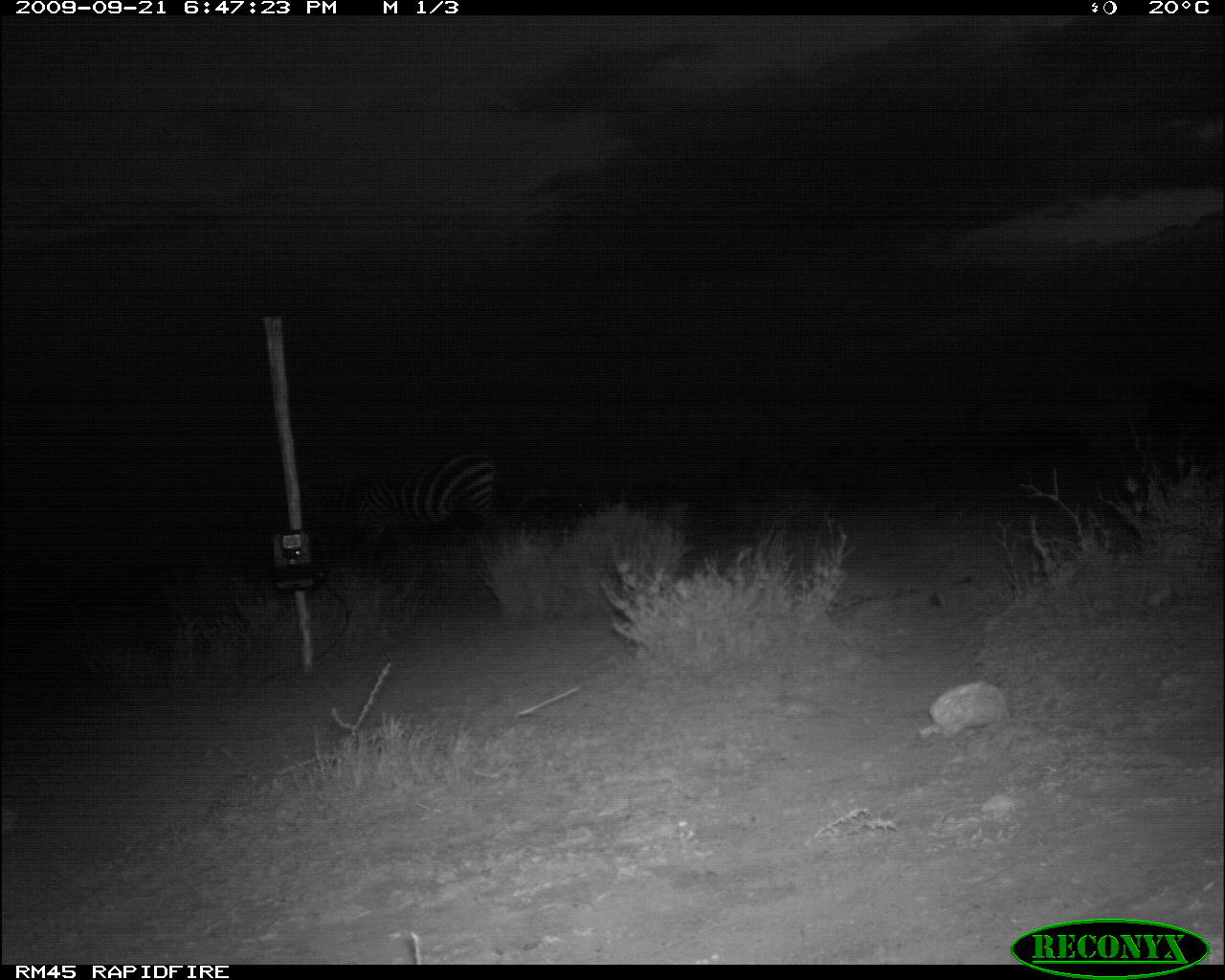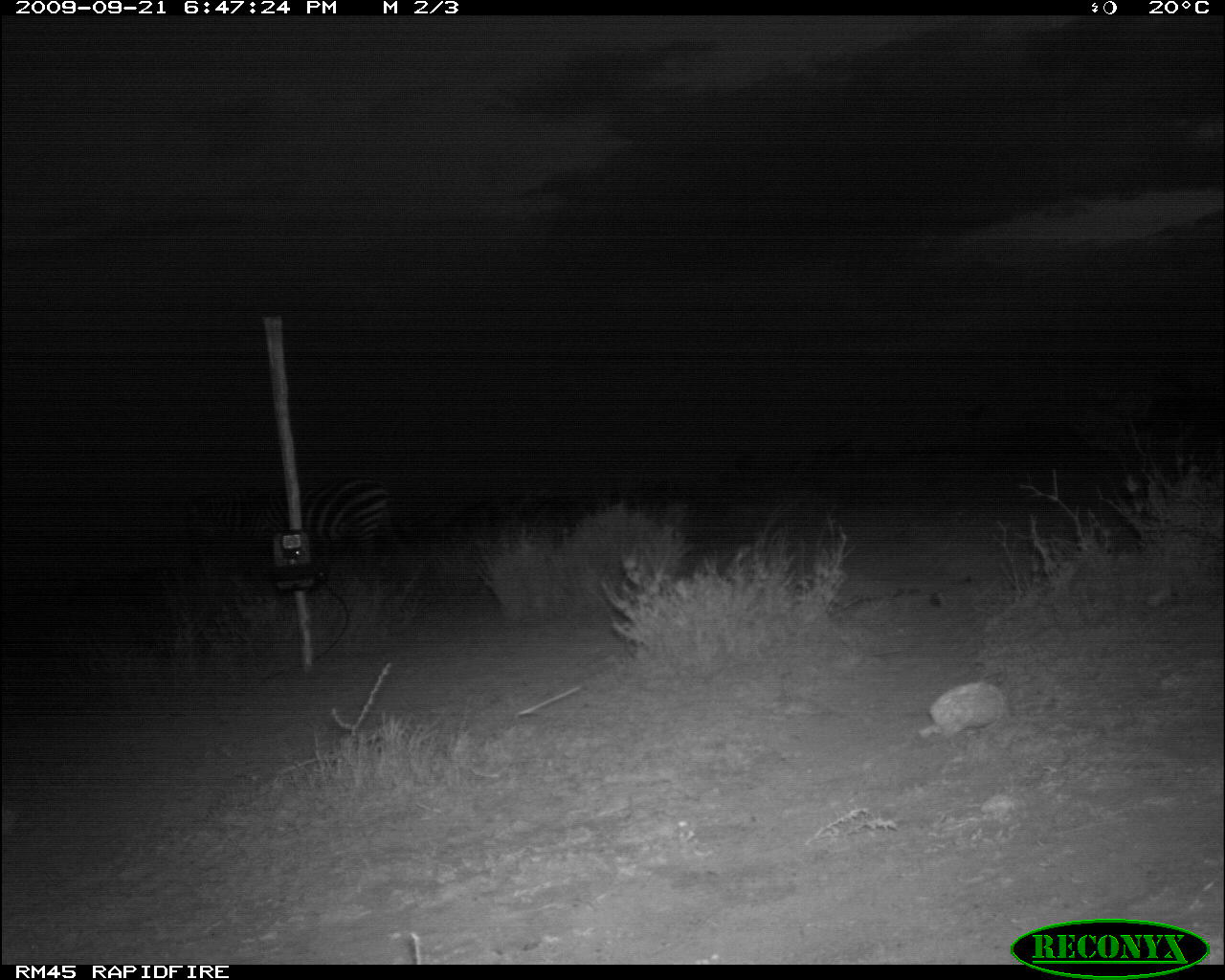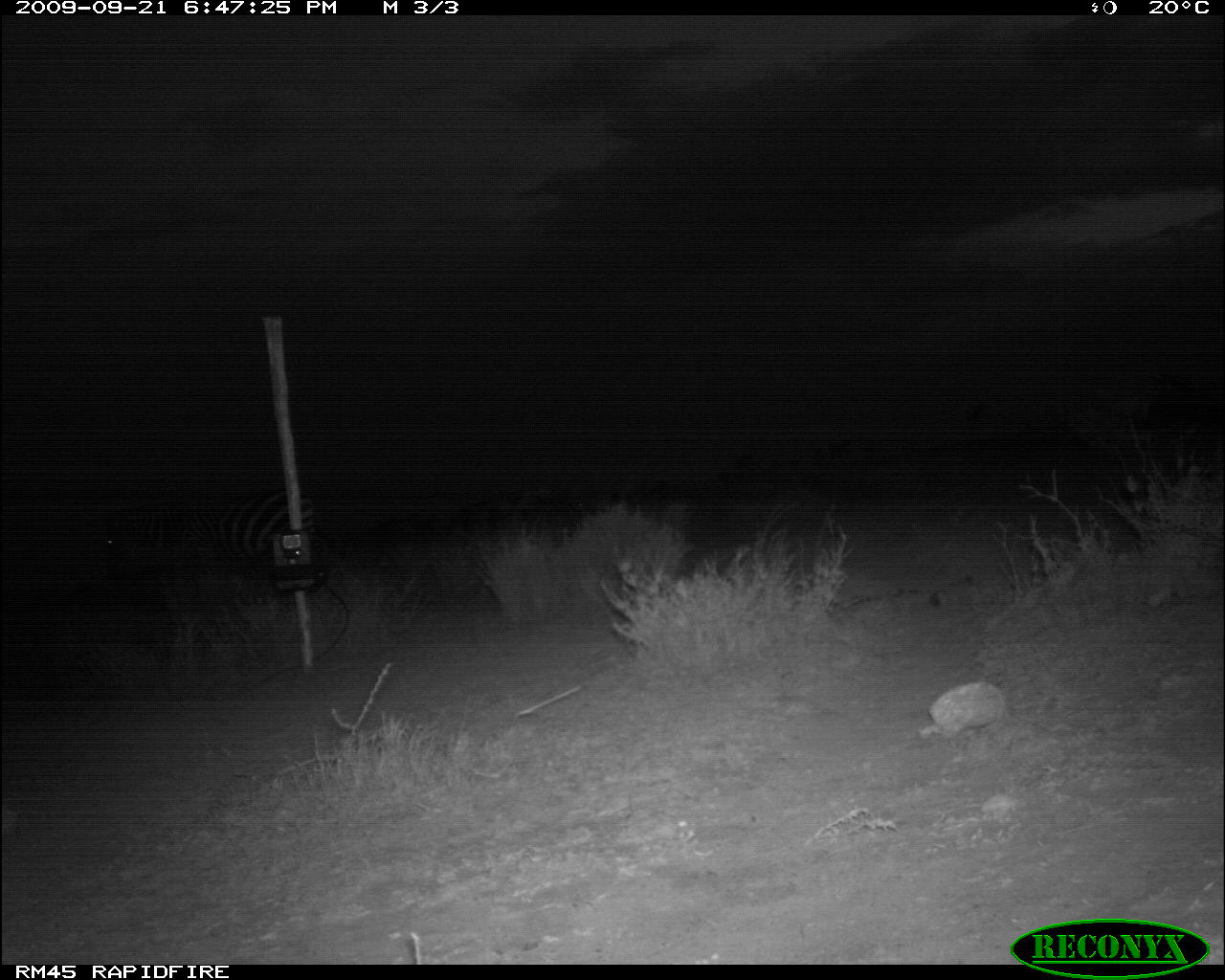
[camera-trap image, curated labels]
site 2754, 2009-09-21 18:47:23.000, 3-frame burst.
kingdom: Animalia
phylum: Chordata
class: Mammalia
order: Perissodactyla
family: Equidae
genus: Equus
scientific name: Equus quagga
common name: plains zebra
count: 1